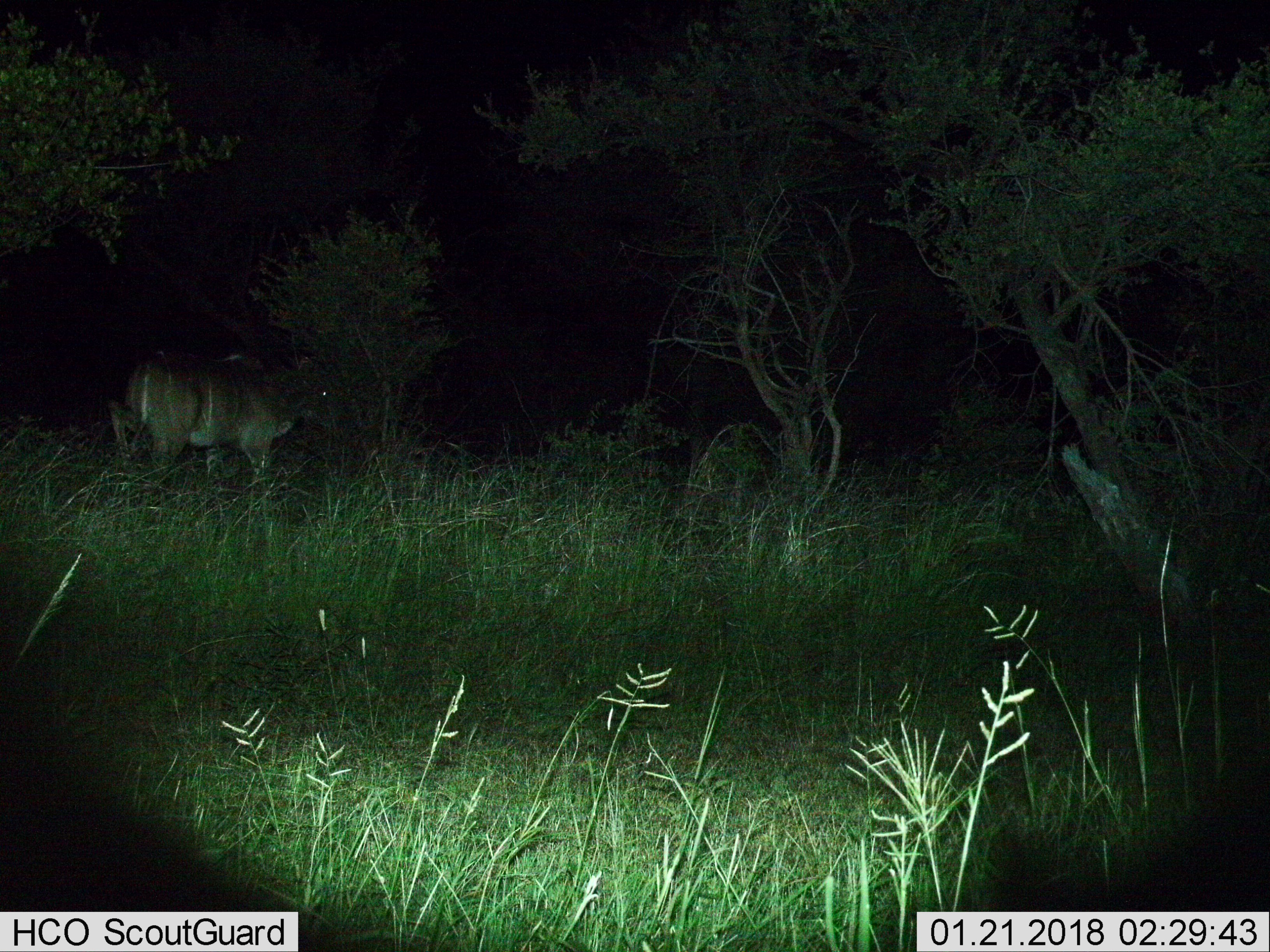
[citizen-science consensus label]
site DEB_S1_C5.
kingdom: Animalia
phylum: Chordata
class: Mammalia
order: Artiodactyla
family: Bovidae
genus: Tragelaphus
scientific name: Tragelaphus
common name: kudu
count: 1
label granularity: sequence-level